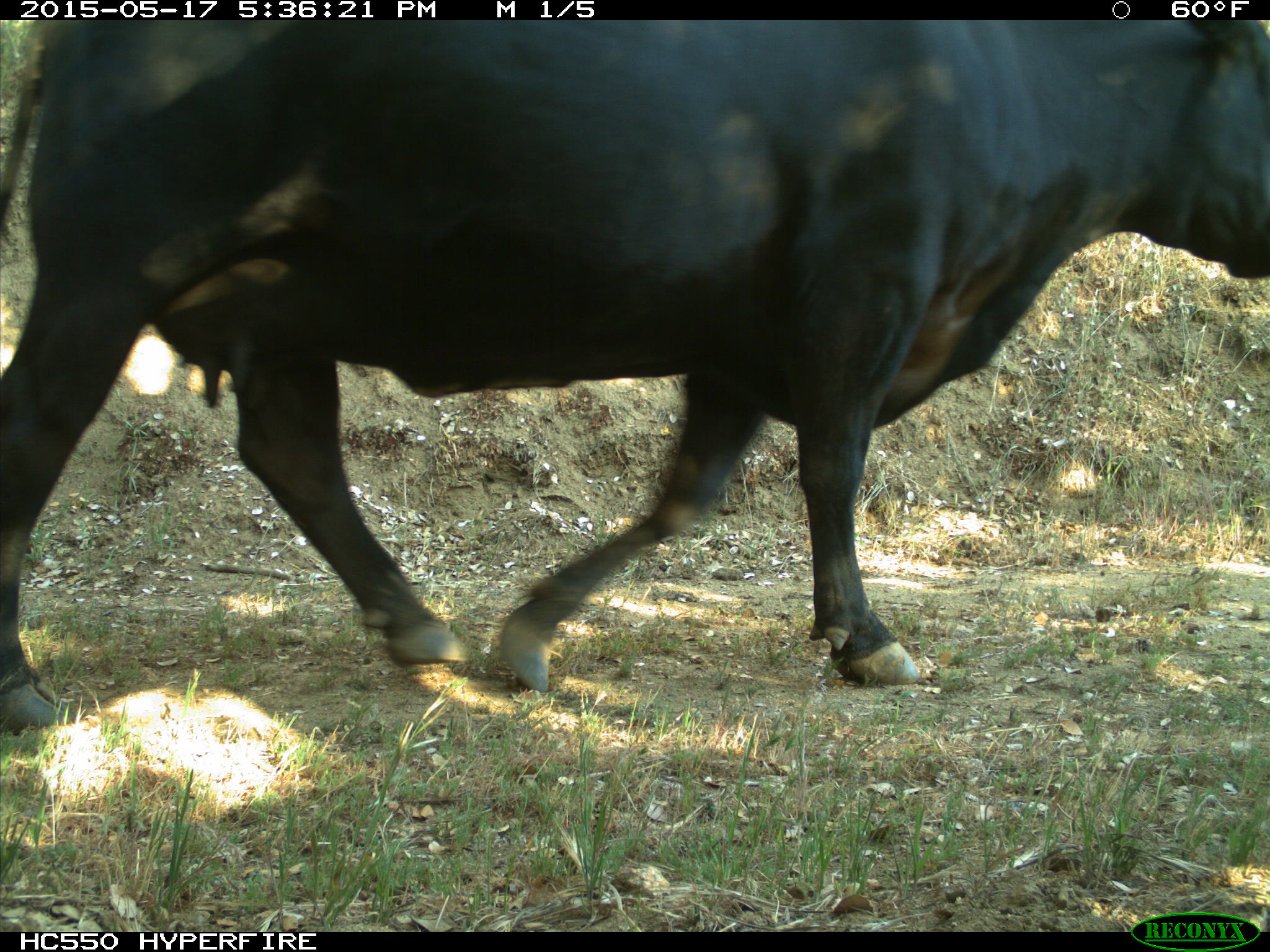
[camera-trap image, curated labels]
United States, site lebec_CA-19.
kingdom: Animalia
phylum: Chordata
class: Mammalia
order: Artiodactyla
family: Bovidae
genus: Bos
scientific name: Bos taurus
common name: domestic cow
Bos taurus (domestic cow).